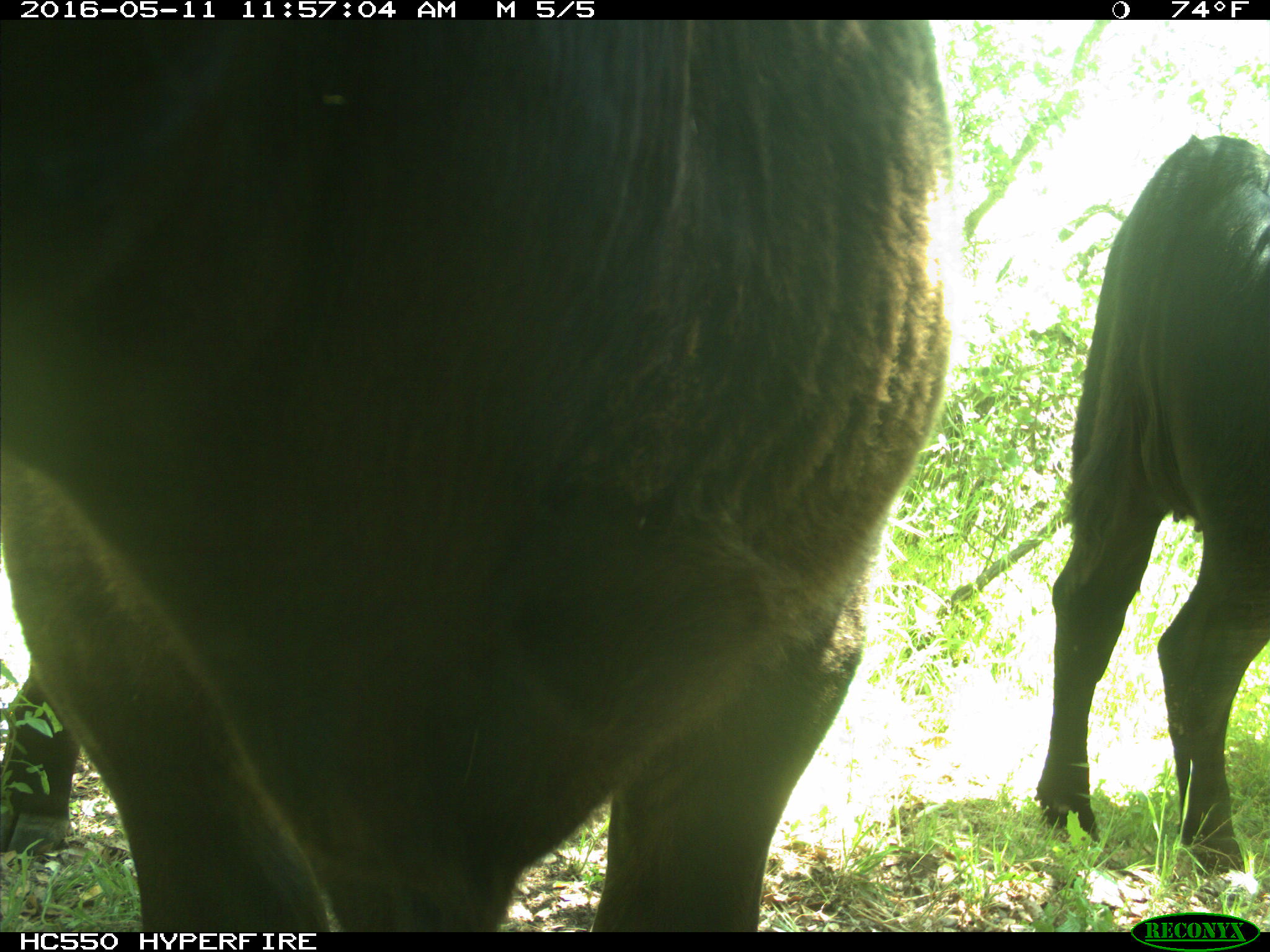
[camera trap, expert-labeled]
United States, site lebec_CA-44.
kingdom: Animalia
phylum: Chordata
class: Mammalia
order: Artiodactyla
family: Bovidae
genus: Bos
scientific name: Bos taurus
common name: domestic cow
Bos taurus (domestic cow).